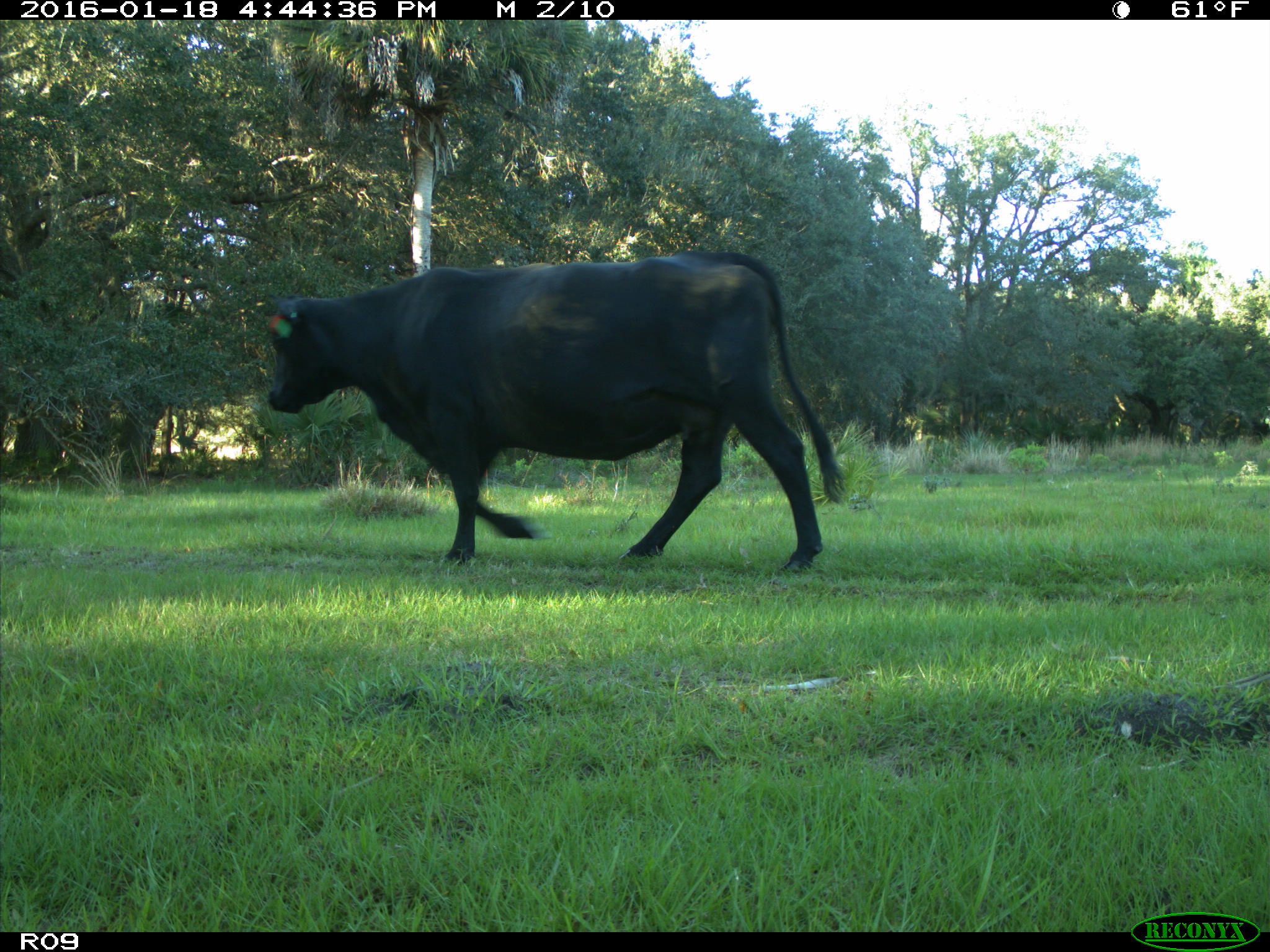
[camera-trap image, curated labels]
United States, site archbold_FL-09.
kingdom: Animalia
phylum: Chordata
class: Mammalia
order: Artiodactyla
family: Bovidae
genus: Bos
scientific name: Bos taurus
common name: domestic cow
Bos taurus (domestic cow).